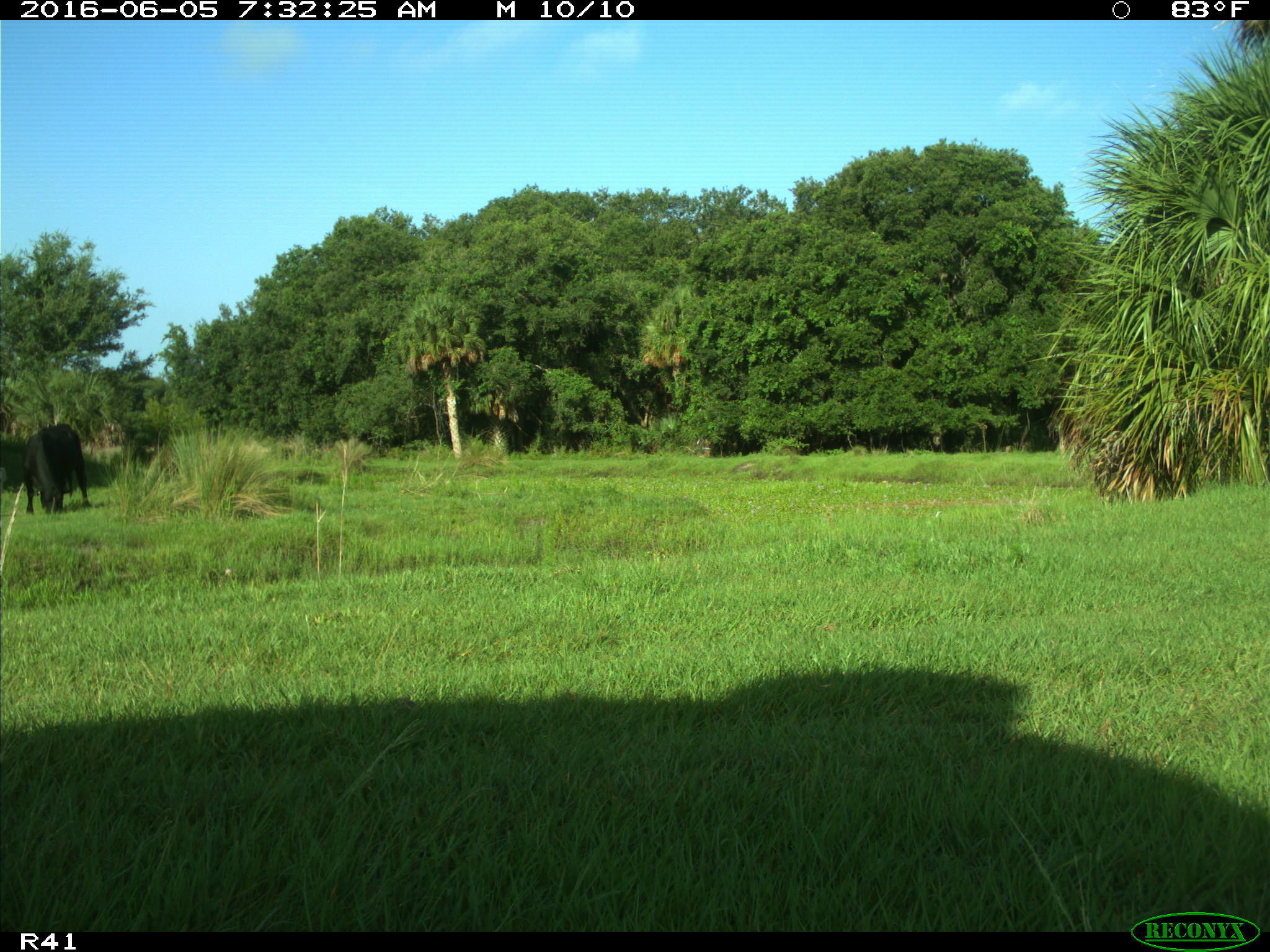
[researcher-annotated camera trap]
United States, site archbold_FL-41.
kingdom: Animalia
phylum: Chordata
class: Mammalia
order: Artiodactyla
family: Bovidae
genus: Bos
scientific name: Bos taurus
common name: domestic cow